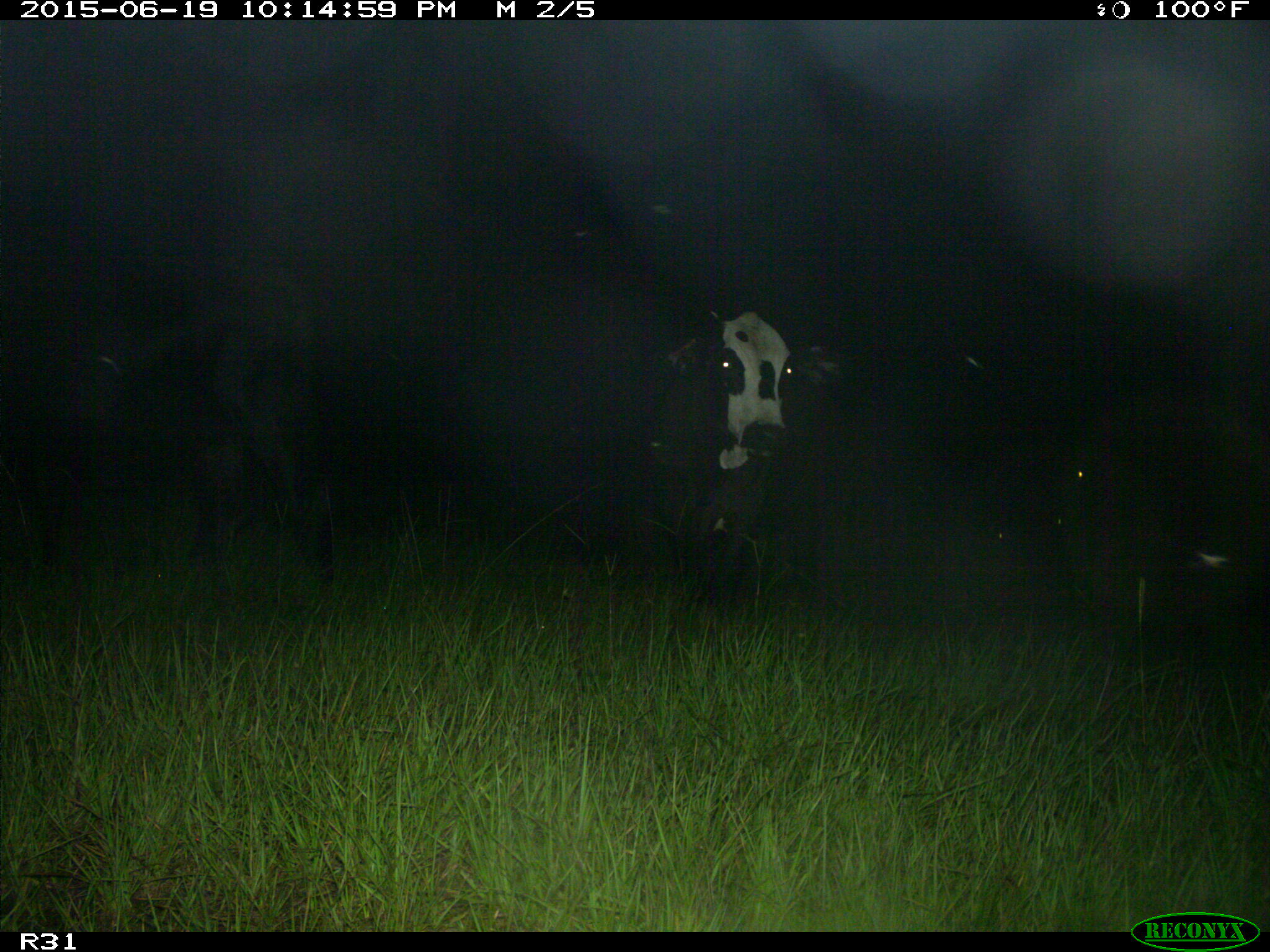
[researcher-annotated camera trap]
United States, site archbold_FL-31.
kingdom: Animalia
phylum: Chordata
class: Mammalia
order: Artiodactyla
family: Bovidae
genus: Bos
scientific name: Bos taurus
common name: domestic cow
Bos taurus (domestic cow).